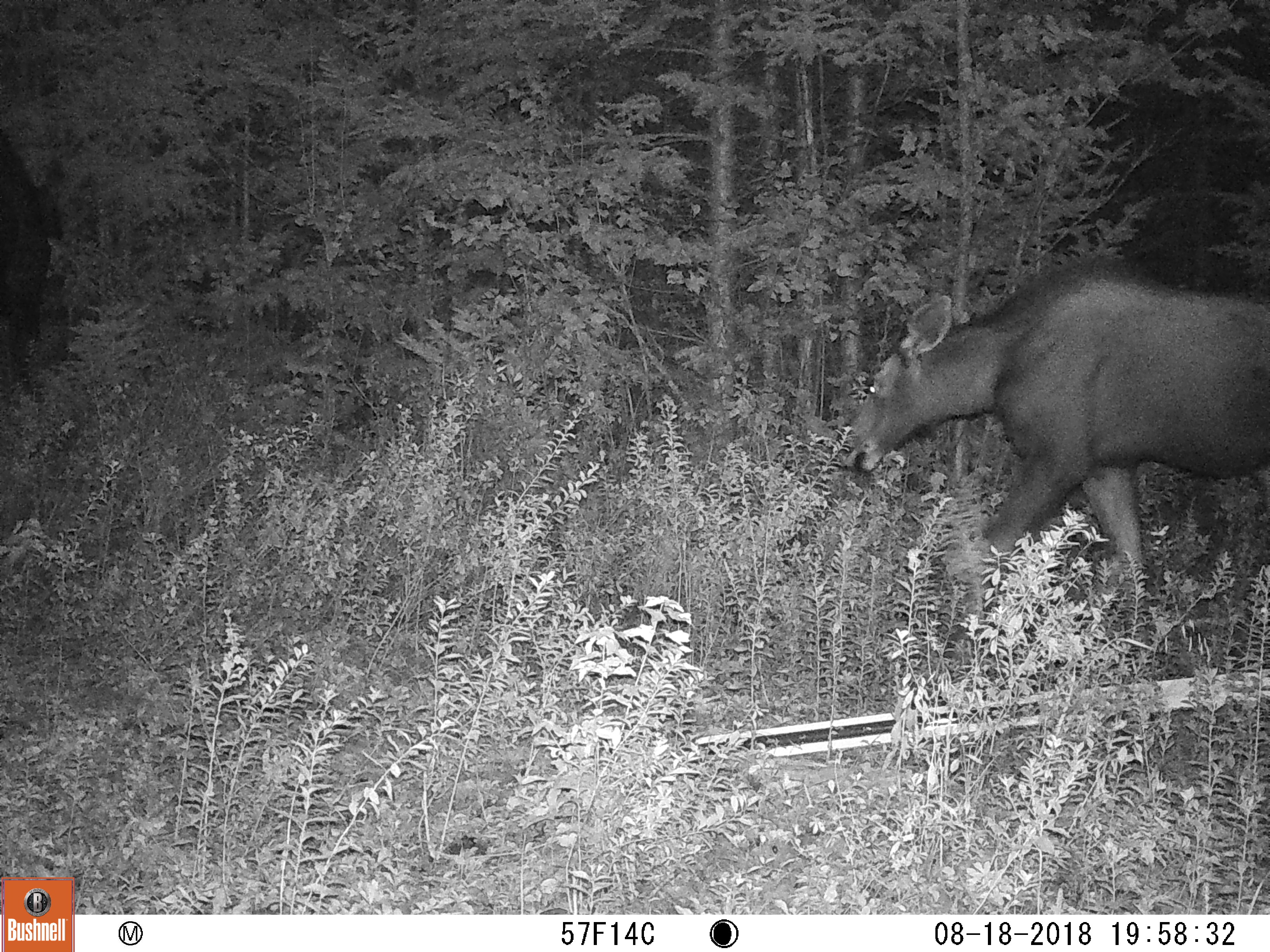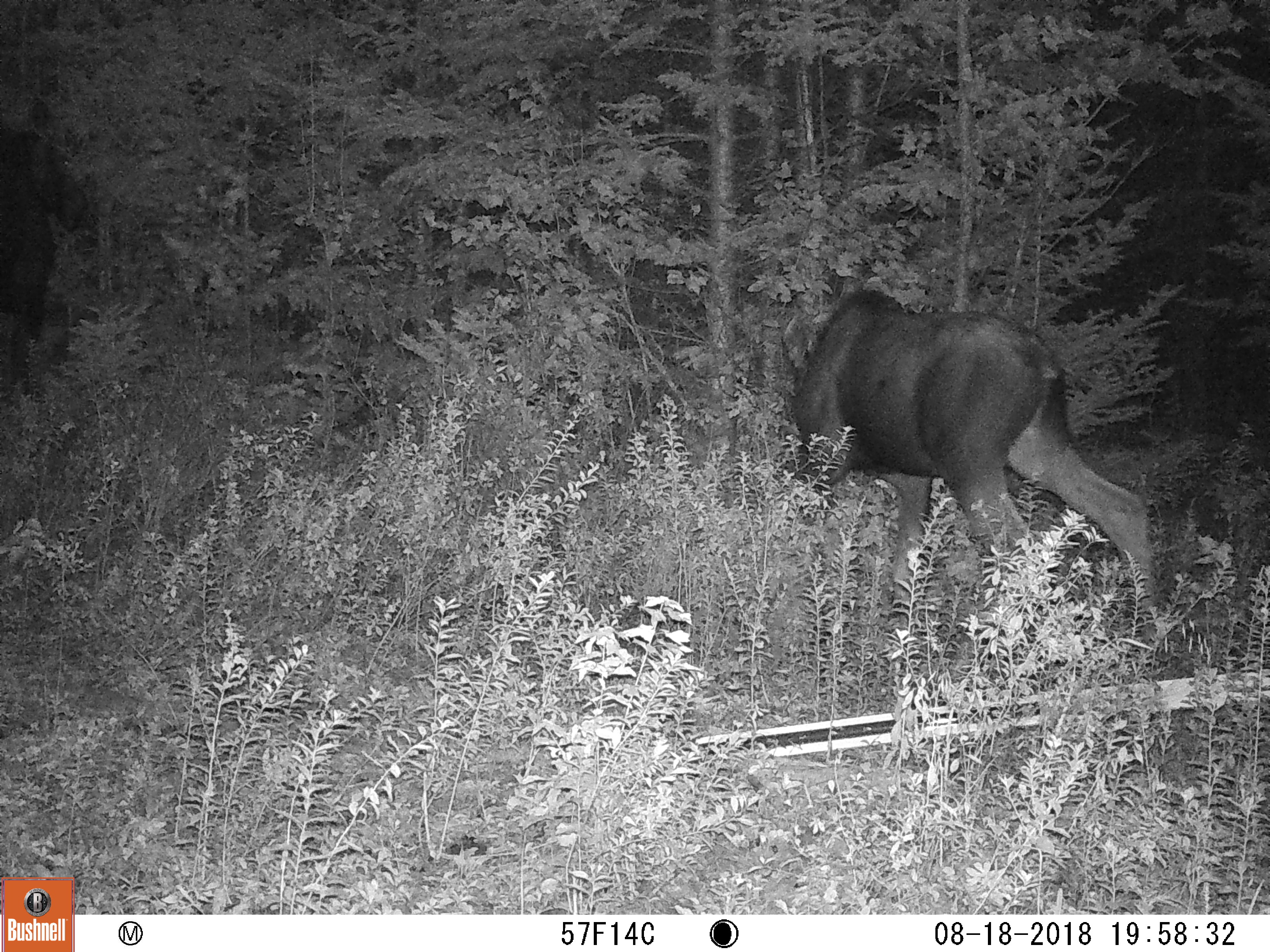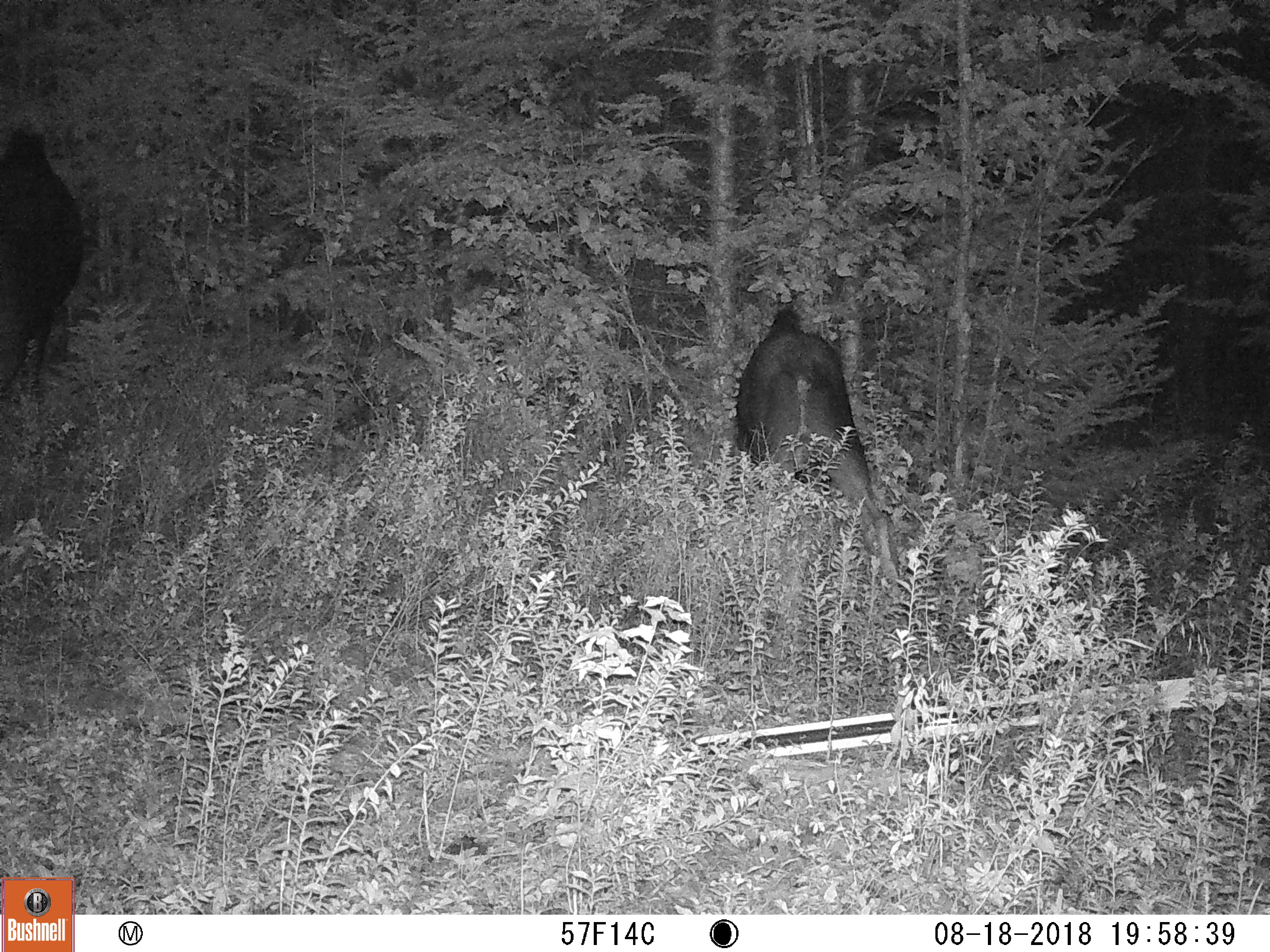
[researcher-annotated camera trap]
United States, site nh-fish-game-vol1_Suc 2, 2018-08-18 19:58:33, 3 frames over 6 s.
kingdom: Animalia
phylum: Chordata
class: Mammalia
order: Artiodactyla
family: Cervidae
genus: Alces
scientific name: Alces alces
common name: moose